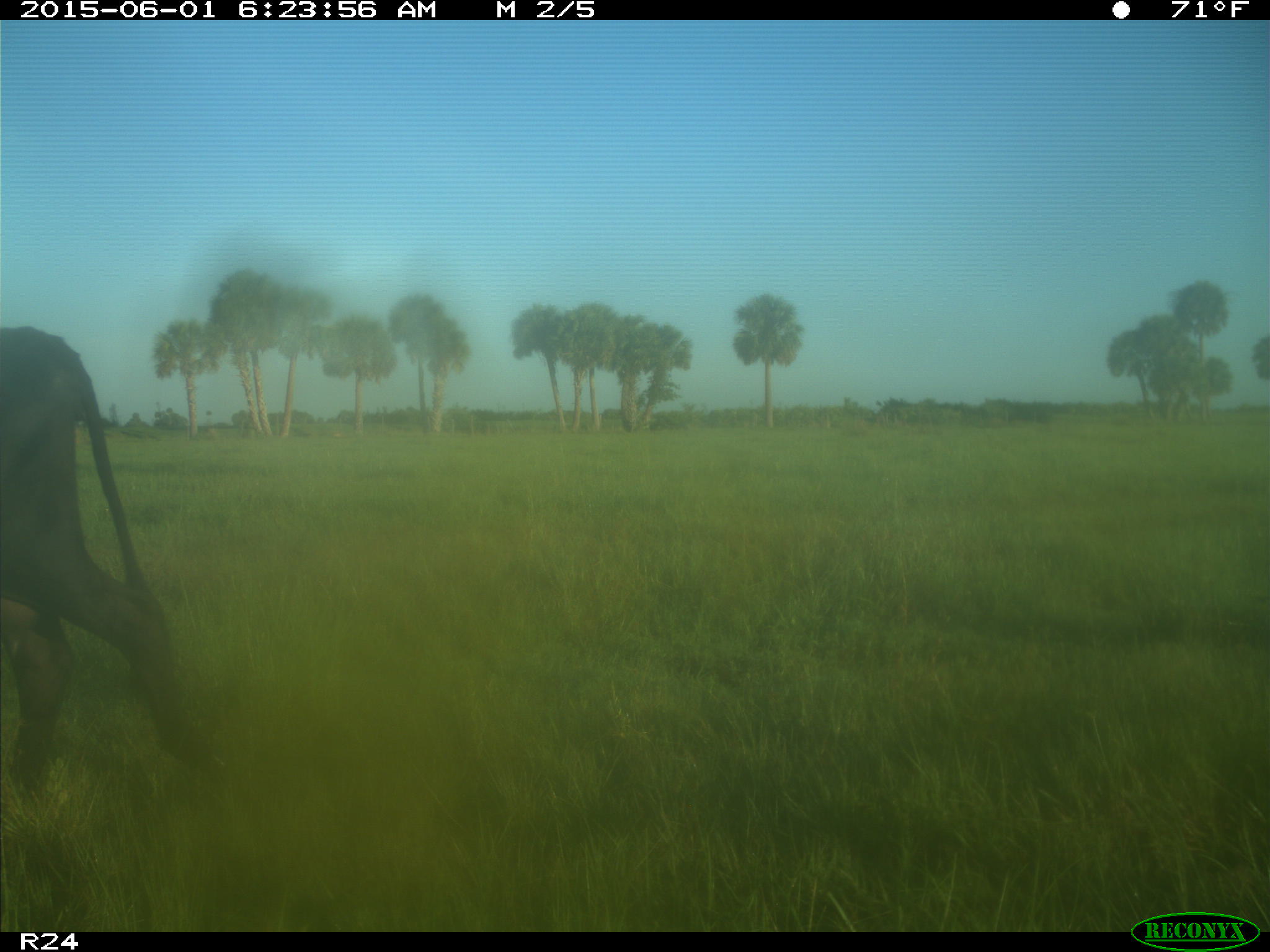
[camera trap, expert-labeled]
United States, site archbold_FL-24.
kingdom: Animalia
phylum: Chordata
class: Mammalia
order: Artiodactyla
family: Bovidae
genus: Bos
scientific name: Bos taurus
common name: domestic cow